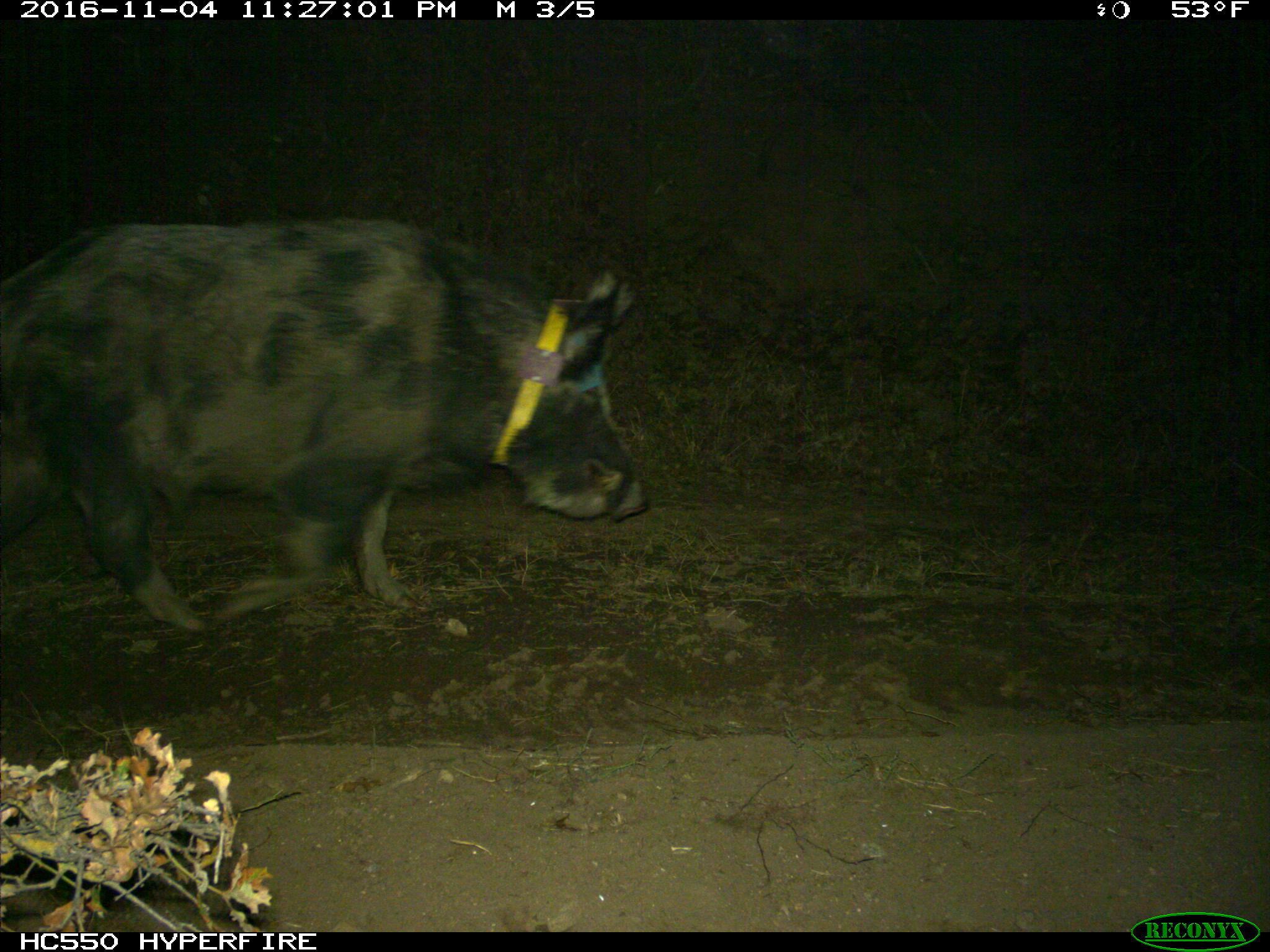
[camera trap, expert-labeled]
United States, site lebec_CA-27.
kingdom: Animalia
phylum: Chordata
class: Mammalia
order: Artiodactyla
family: Suidae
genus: Sus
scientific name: Sus scrofa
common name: wild boar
Sus scrofa (wild boar).